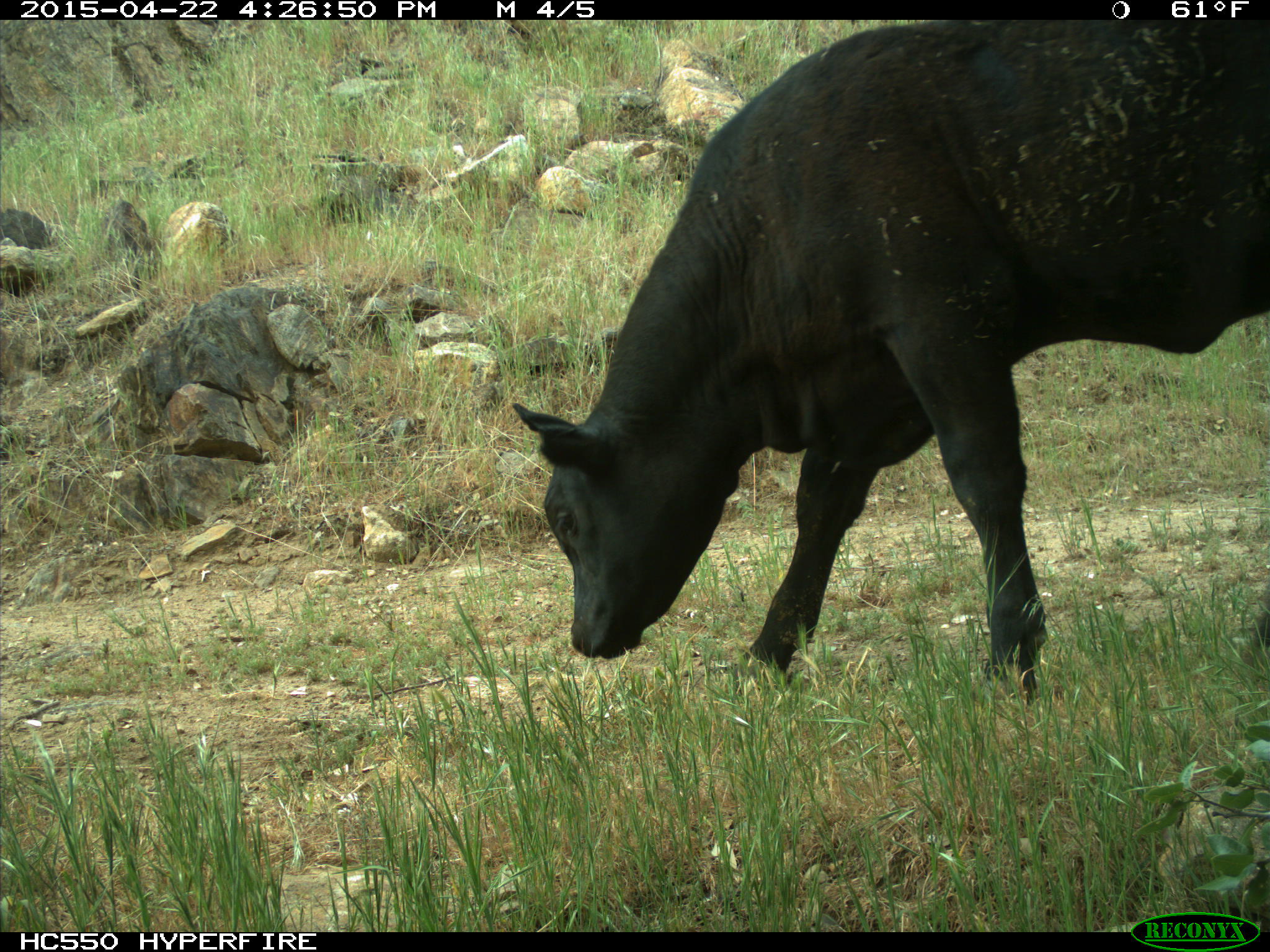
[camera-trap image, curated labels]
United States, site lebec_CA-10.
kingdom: Animalia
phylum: Chordata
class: Mammalia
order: Artiodactyla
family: Bovidae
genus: Bos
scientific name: Bos taurus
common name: domestic cow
Bos taurus (domestic cow).